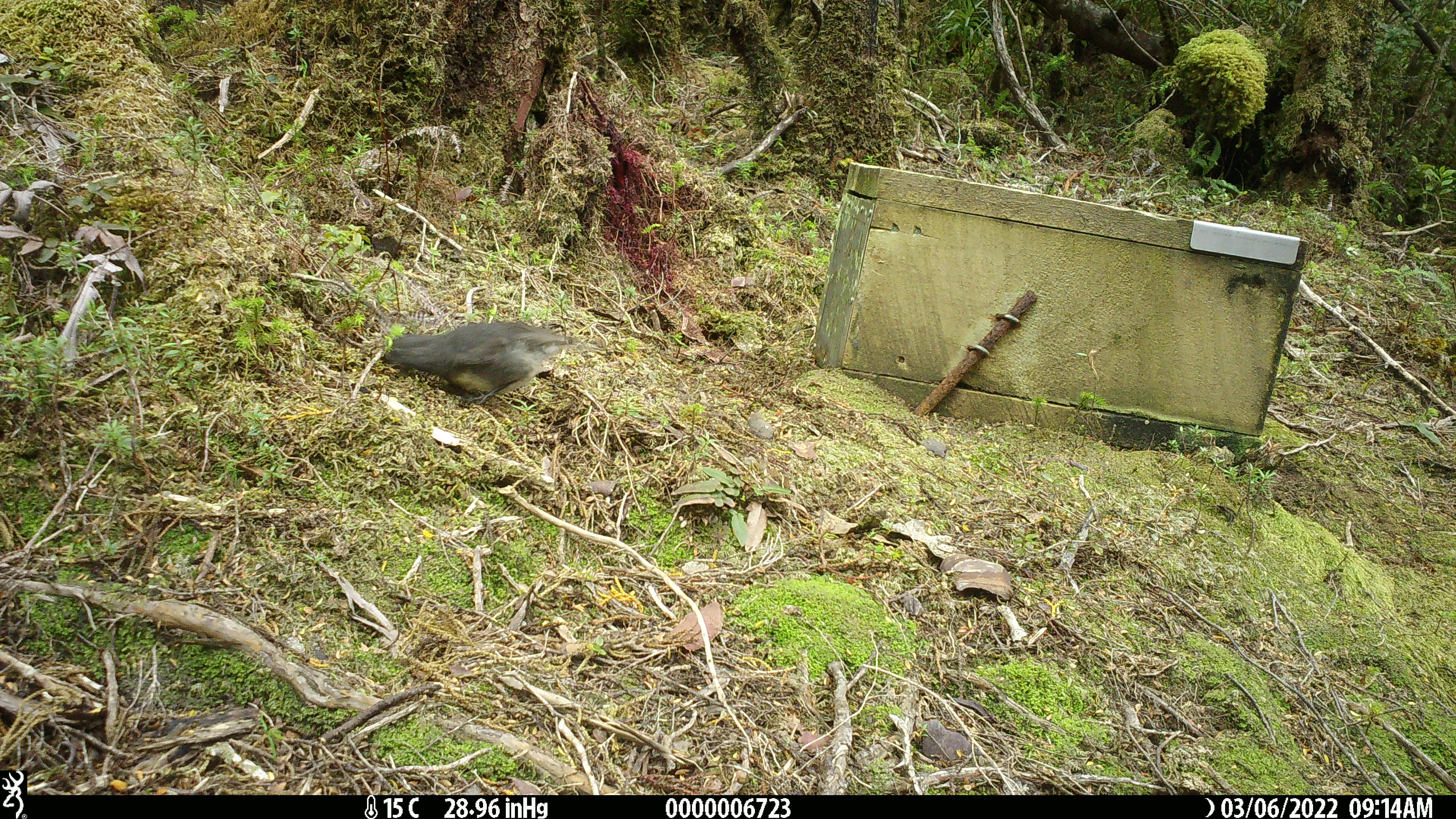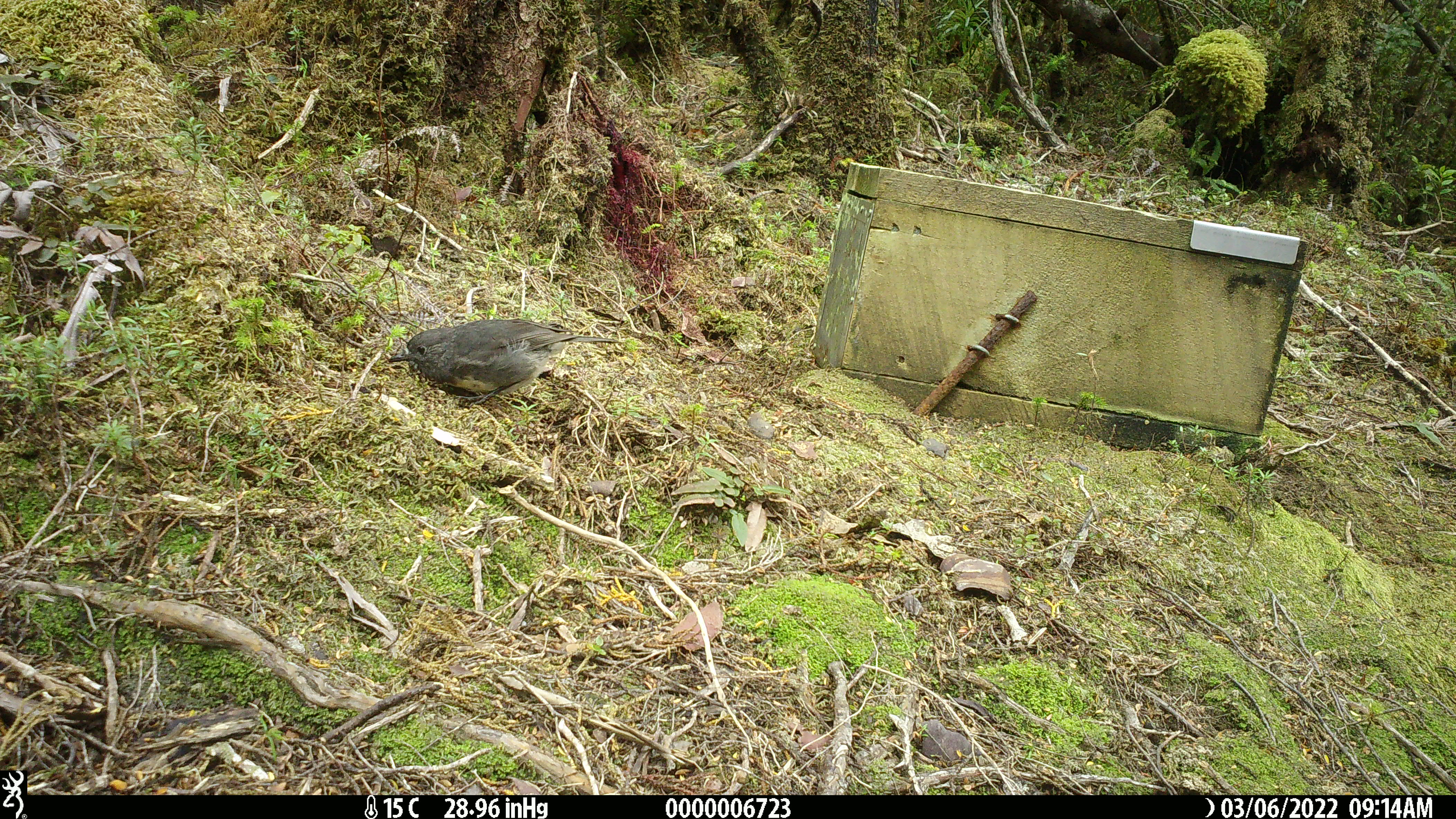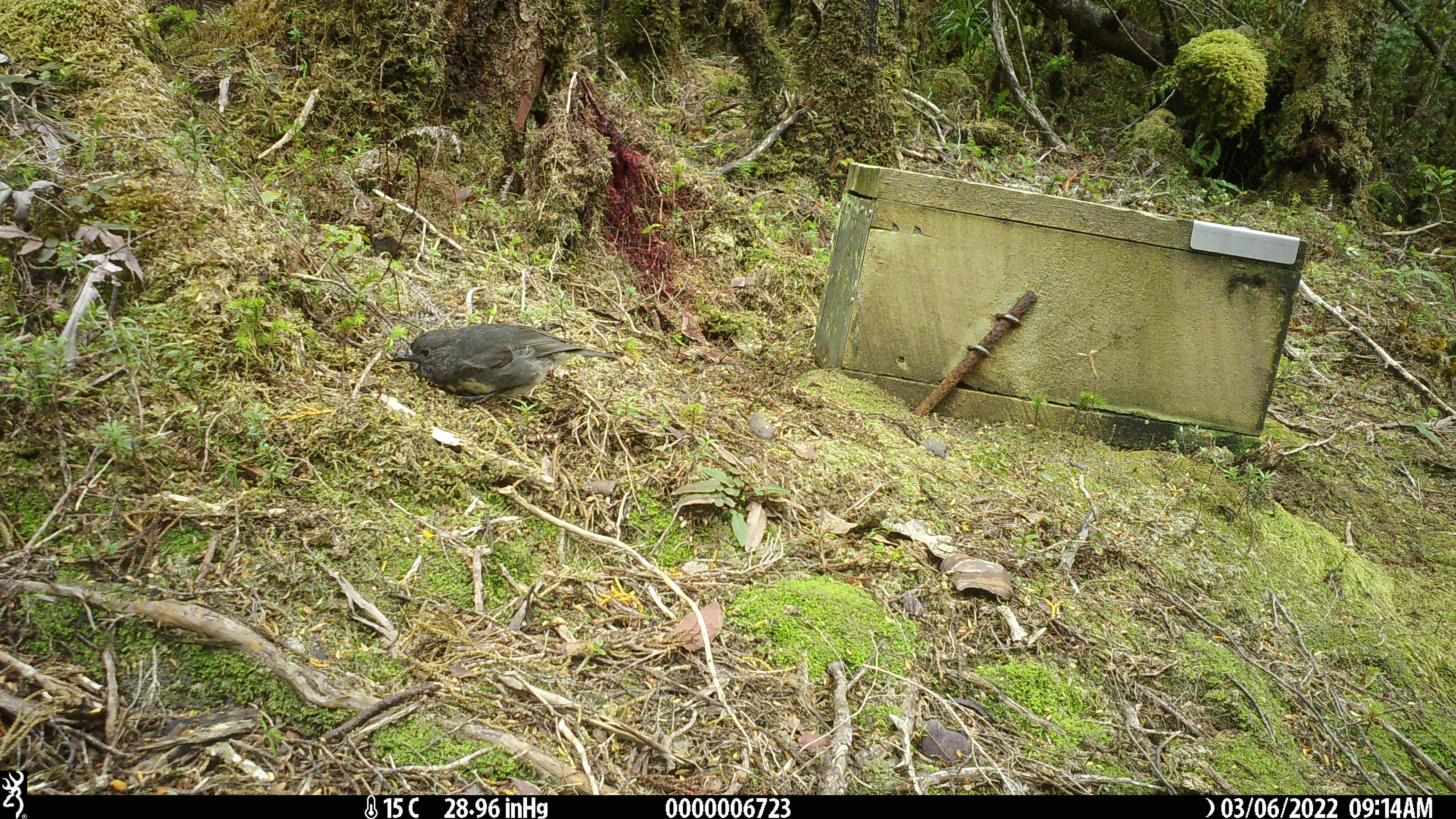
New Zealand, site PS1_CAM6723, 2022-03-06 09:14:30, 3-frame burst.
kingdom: Animalia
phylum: Chordata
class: Aves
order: Passeriformes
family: Petroicidae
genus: Petroica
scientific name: Petroica australis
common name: new zealand robin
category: robin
Robin (new zealand robin) (Petroica australis).